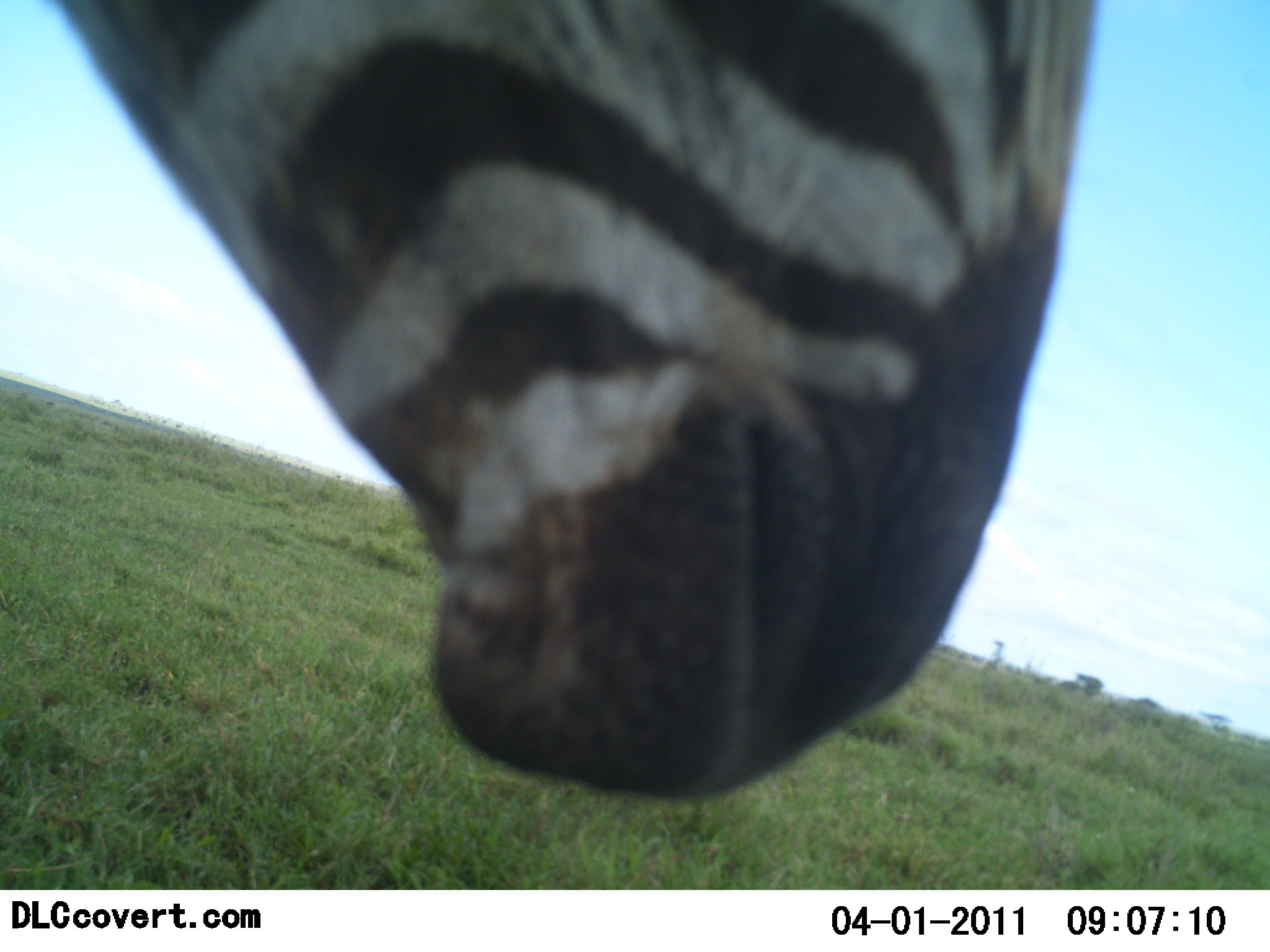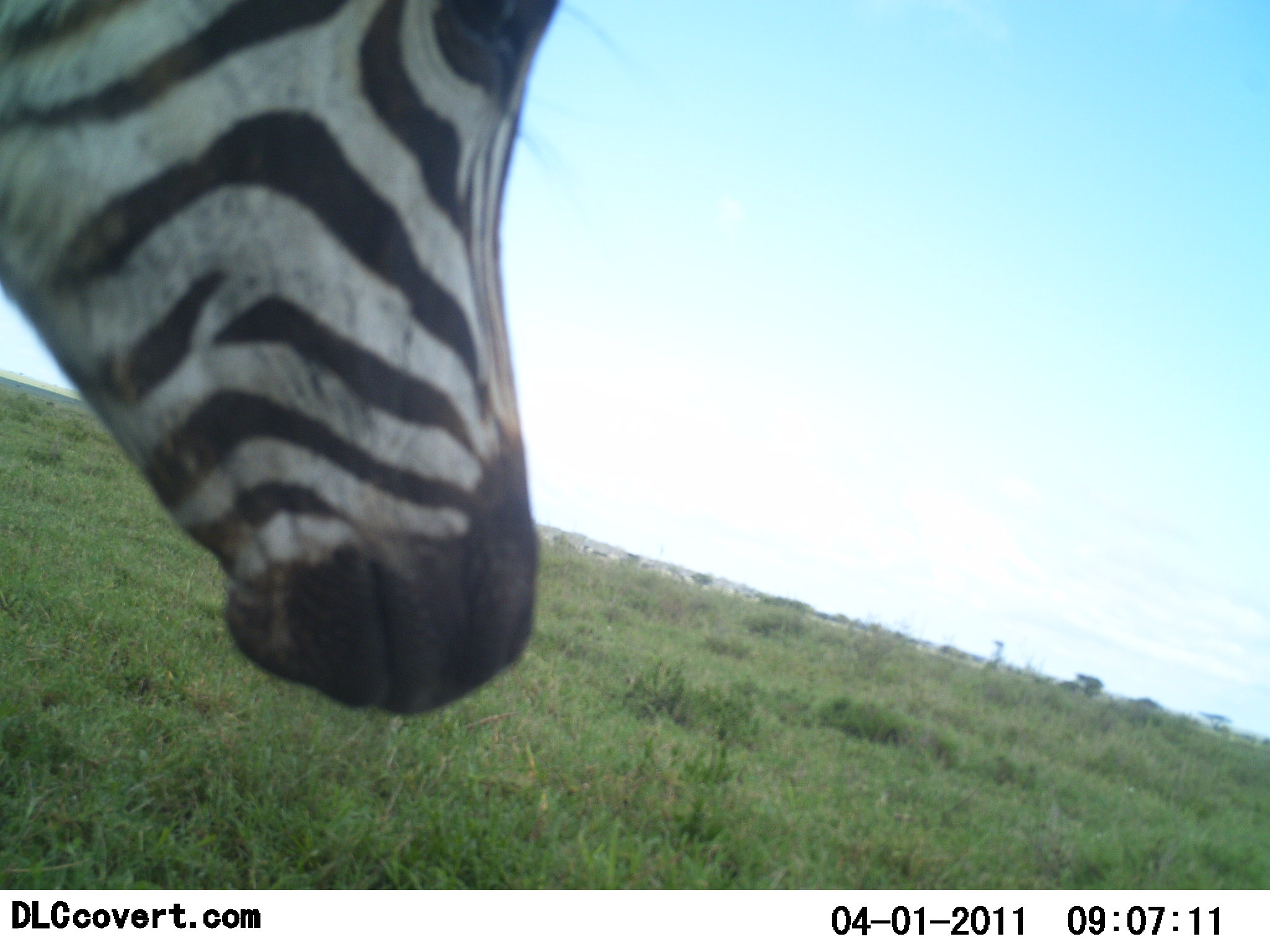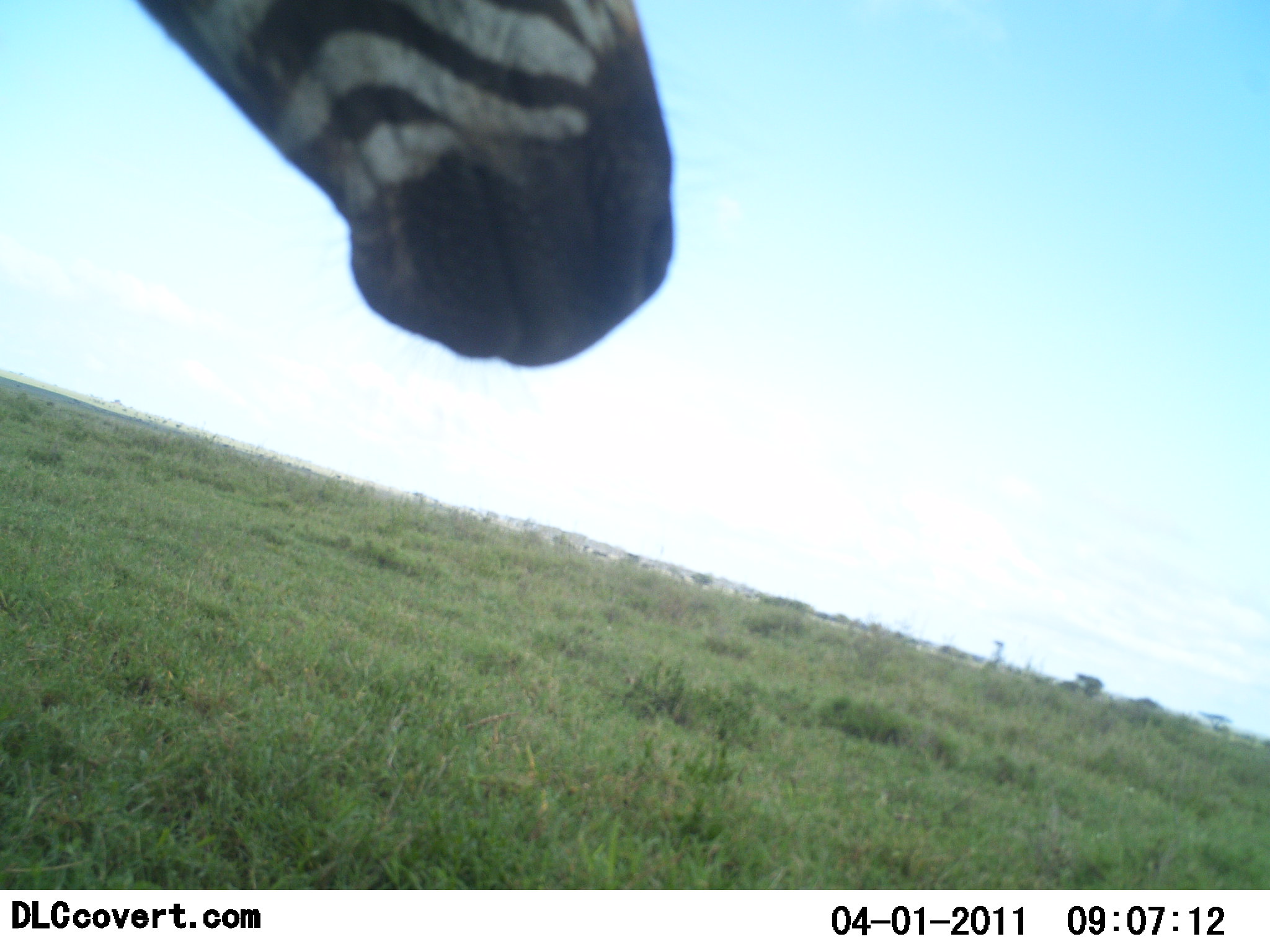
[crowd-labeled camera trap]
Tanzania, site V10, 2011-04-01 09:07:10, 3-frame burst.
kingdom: Animalia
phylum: Chordata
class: Mammalia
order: Perissodactyla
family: Equidae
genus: Equus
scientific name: Equus quagga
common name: plains zebra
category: zebra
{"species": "zebra (plains zebra) (Equus quagga)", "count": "1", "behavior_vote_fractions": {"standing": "73%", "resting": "0%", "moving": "36%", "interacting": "0%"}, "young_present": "9%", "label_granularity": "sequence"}